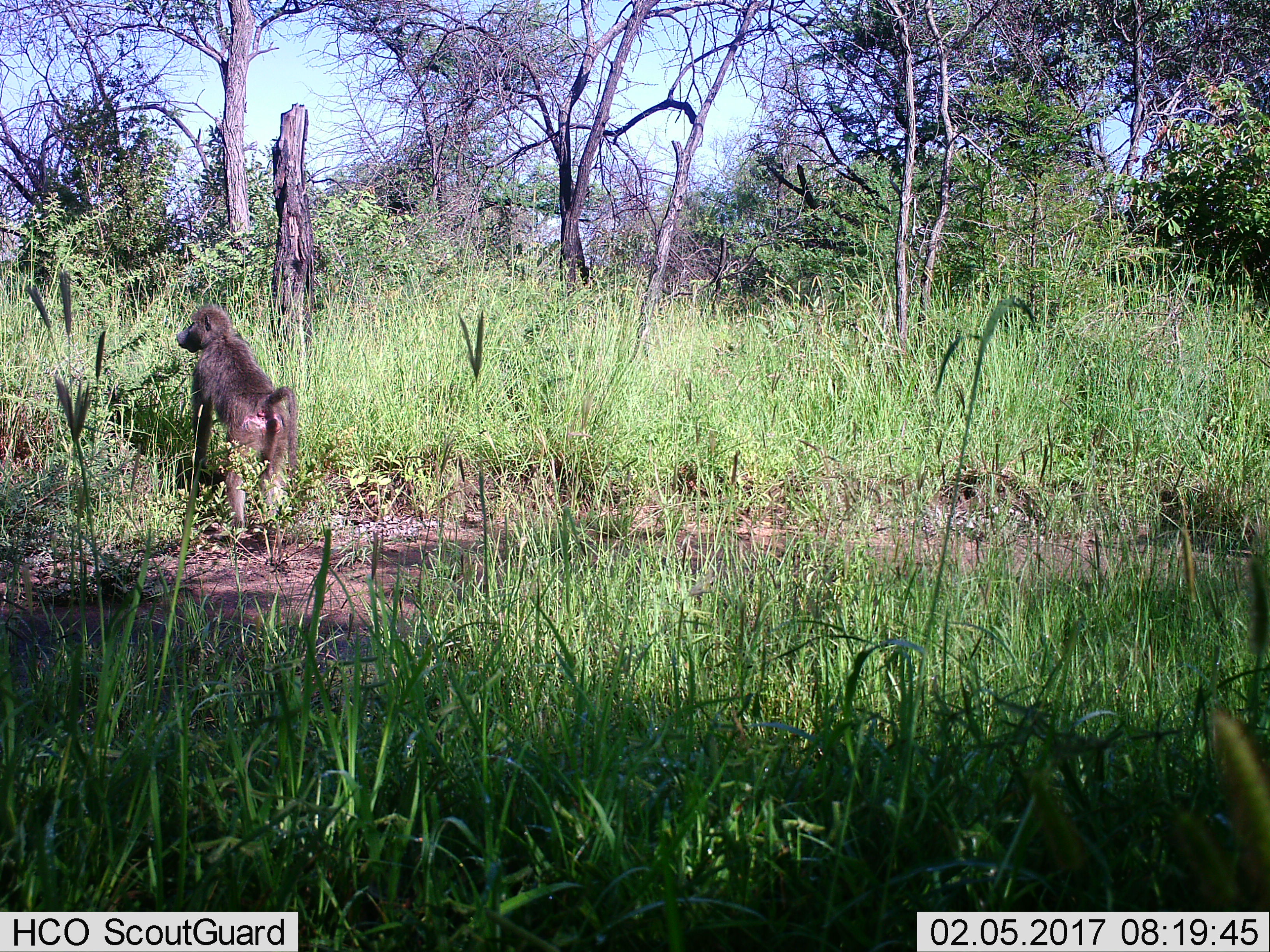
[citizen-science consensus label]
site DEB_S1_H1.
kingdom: Animalia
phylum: Chordata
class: Mammalia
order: Primates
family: Cercopithecidae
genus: Papio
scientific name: Papio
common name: baboon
Baboon (Papio), count 1. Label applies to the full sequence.